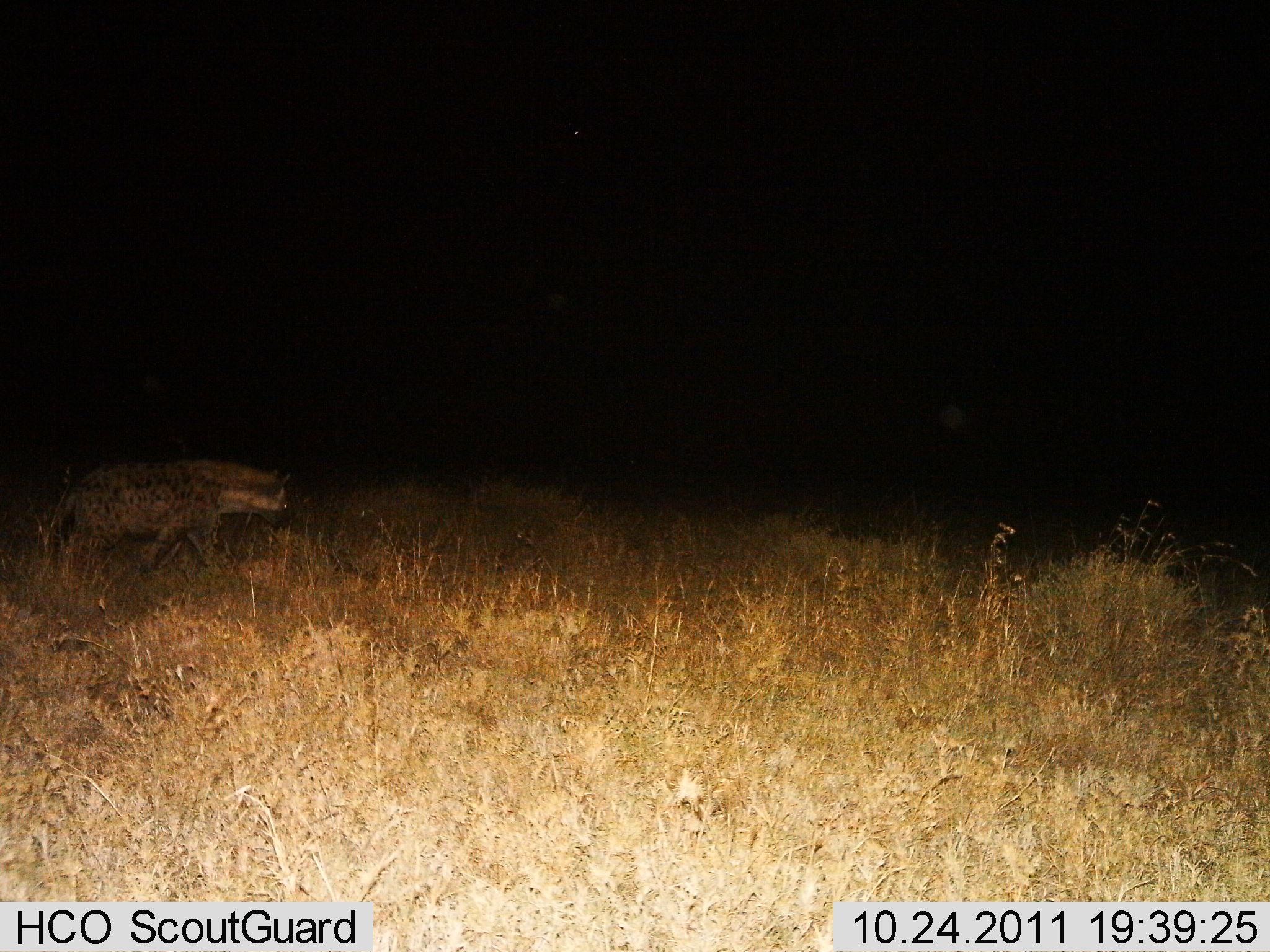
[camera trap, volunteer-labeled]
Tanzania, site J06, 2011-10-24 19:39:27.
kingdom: Animalia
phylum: Chordata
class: Mammalia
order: Carnivora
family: Hyaenidae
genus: Crocuta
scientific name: Crocuta crocuta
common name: spotted hyena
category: hyenaspotted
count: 1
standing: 27%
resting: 0%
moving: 73%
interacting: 0%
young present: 0%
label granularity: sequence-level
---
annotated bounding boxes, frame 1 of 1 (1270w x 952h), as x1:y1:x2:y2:
animal: 47:455:292:576